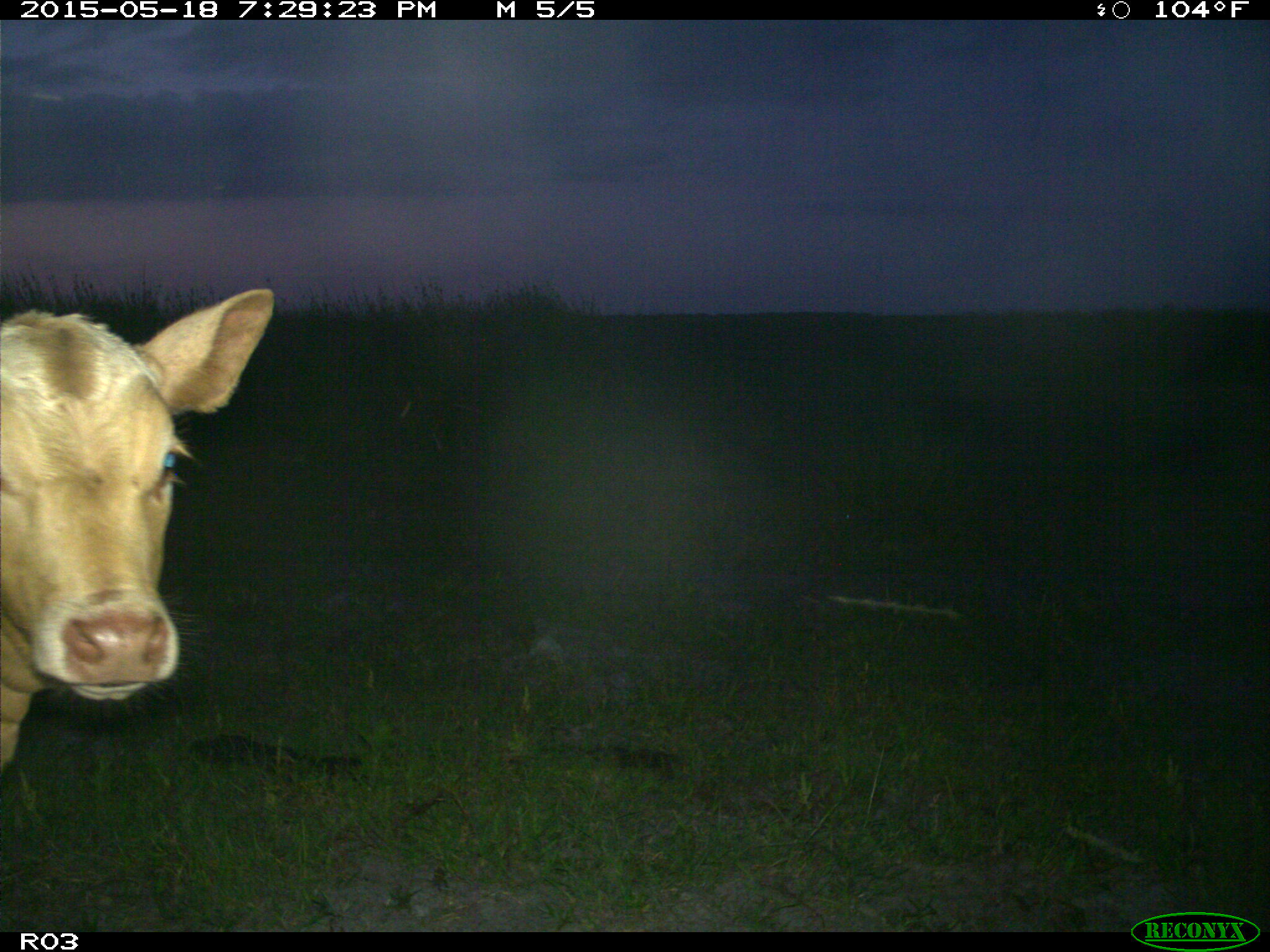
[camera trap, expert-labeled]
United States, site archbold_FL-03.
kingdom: Animalia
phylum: Chordata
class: Mammalia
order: Artiodactyla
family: Bovidae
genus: Bos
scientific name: Bos taurus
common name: domestic cow